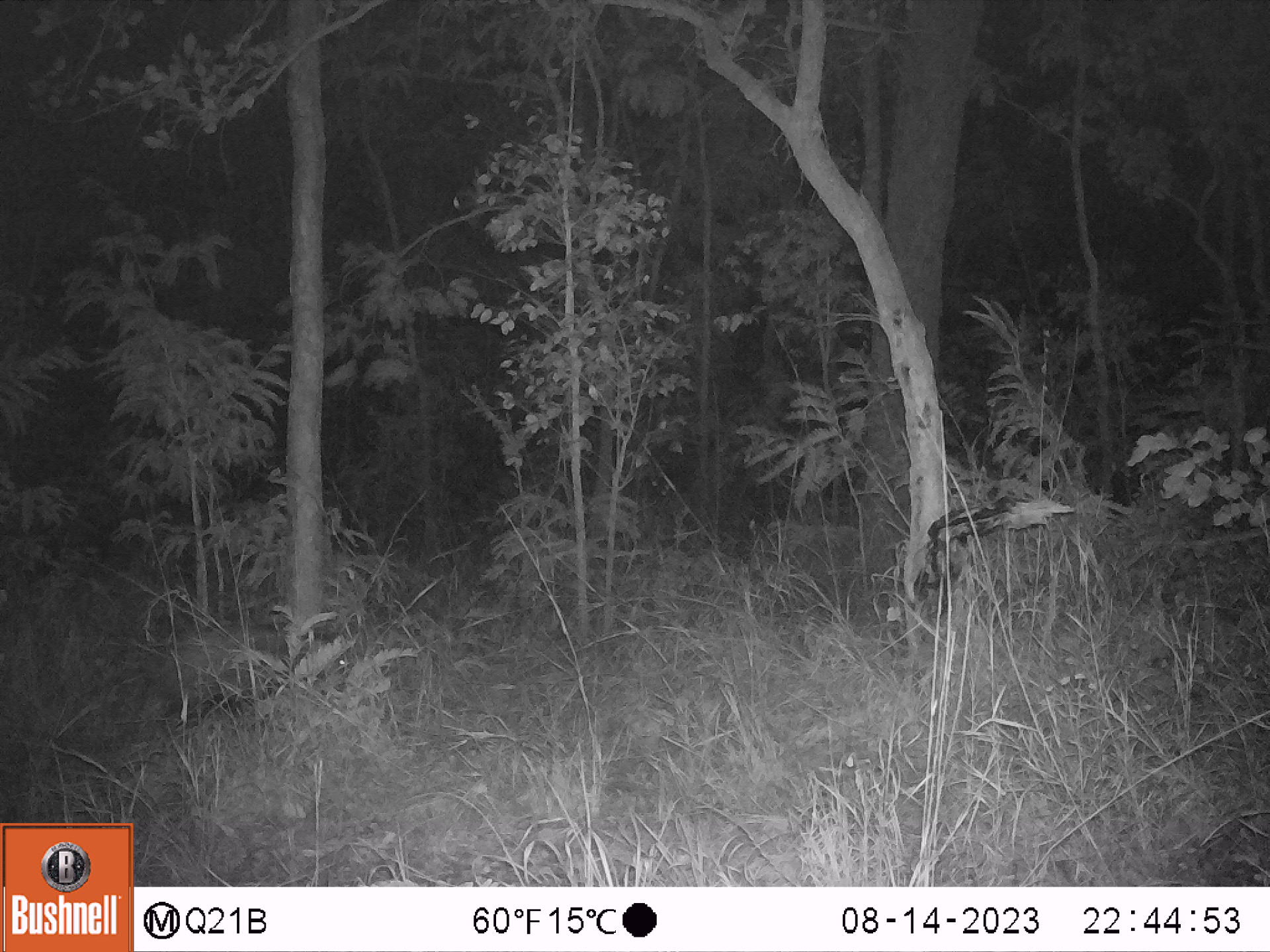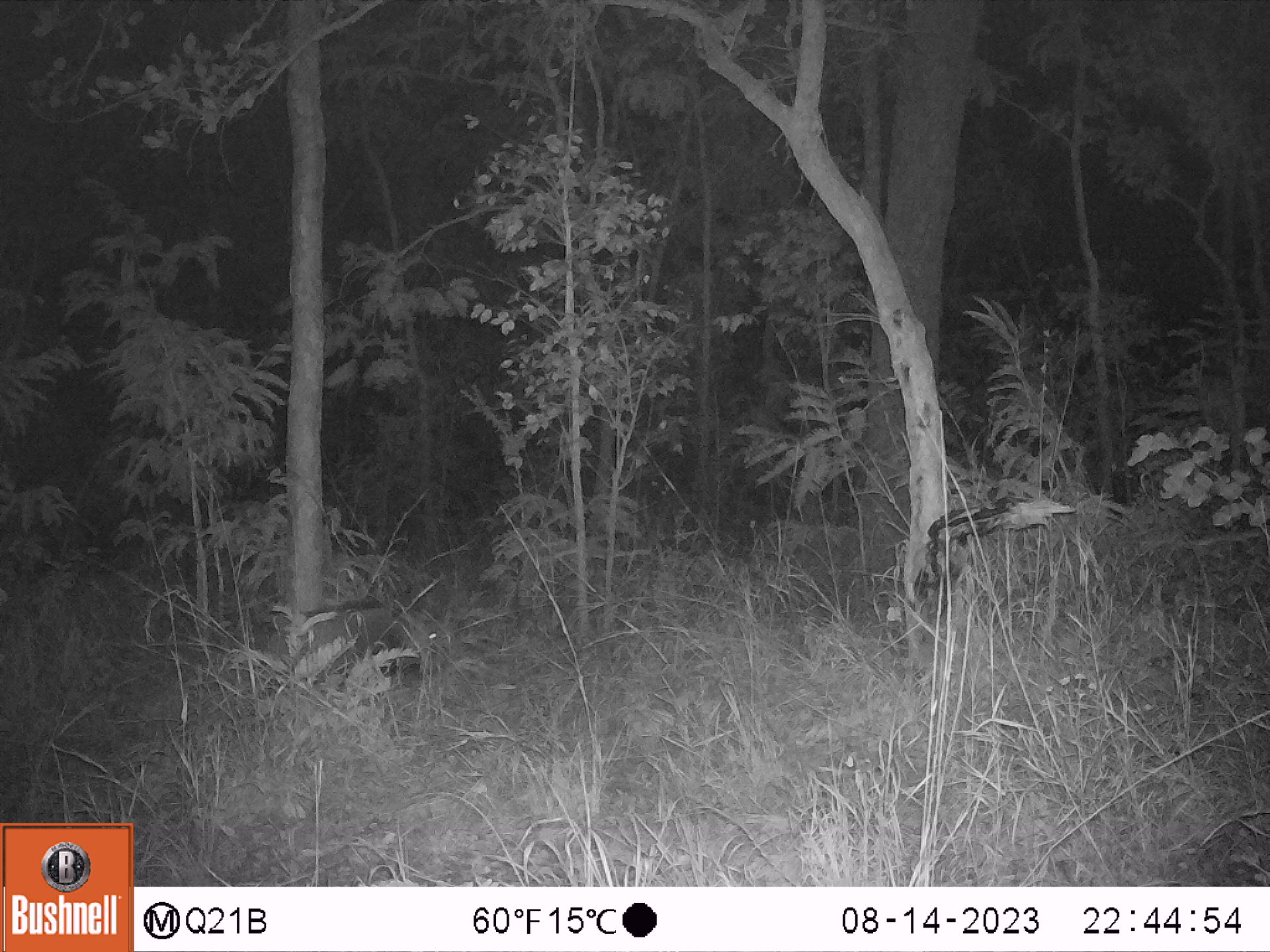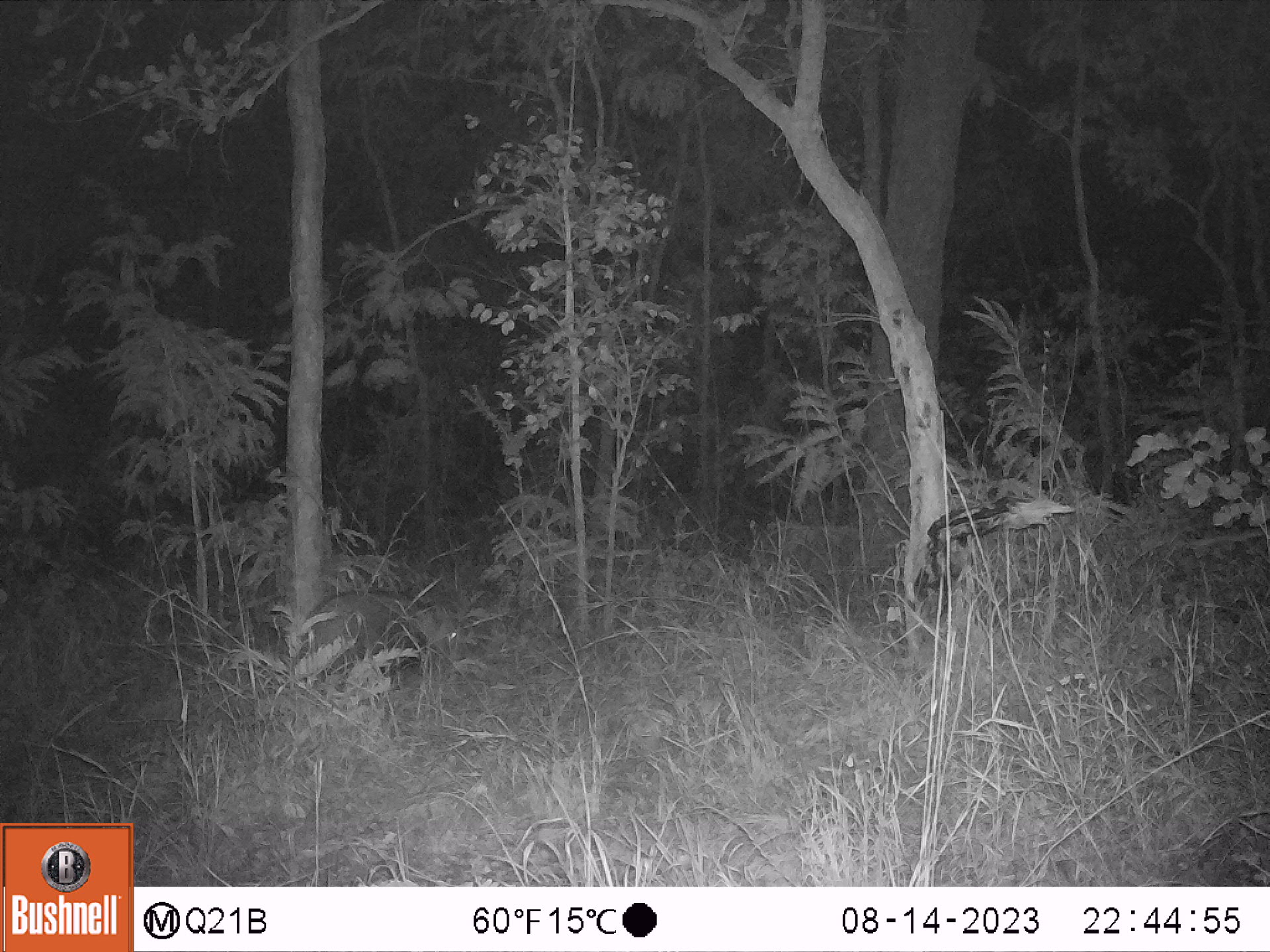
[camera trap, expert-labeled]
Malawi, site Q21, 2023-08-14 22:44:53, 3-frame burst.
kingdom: Animalia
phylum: Chordata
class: Mammalia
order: Artiodactyla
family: Suidae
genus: Potamochoerus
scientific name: Potamochoerus larvatus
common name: bushpig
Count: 1.